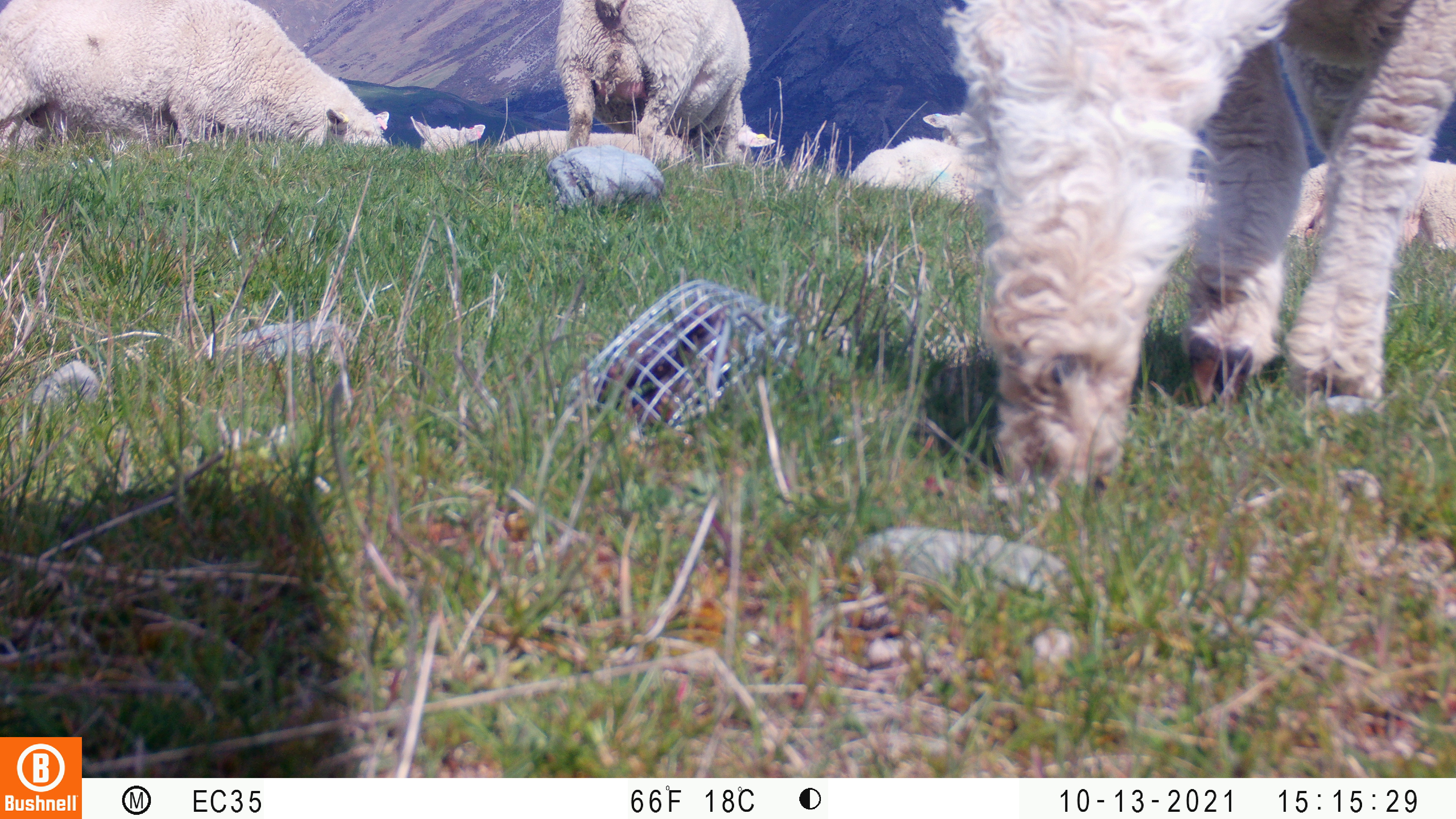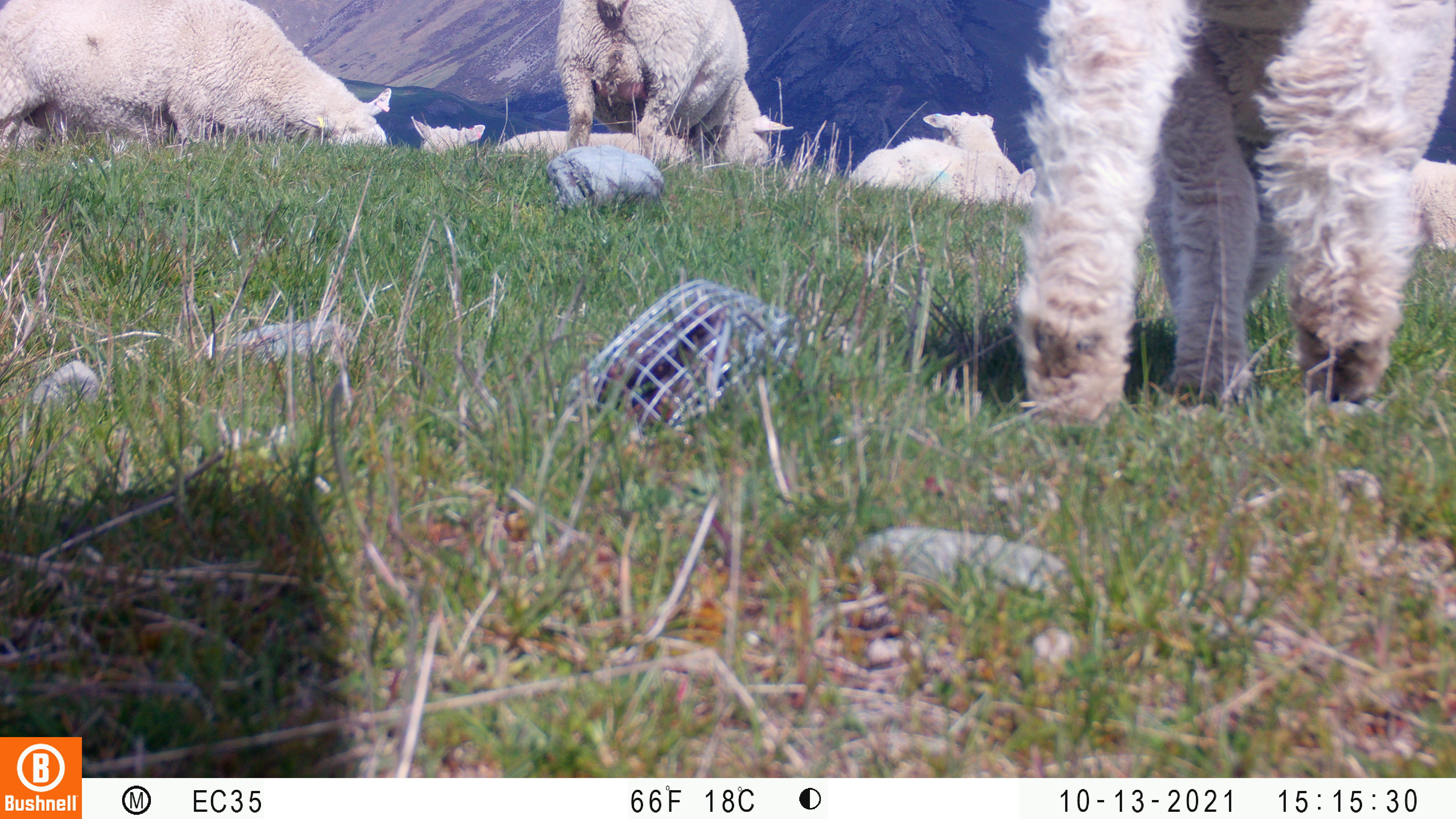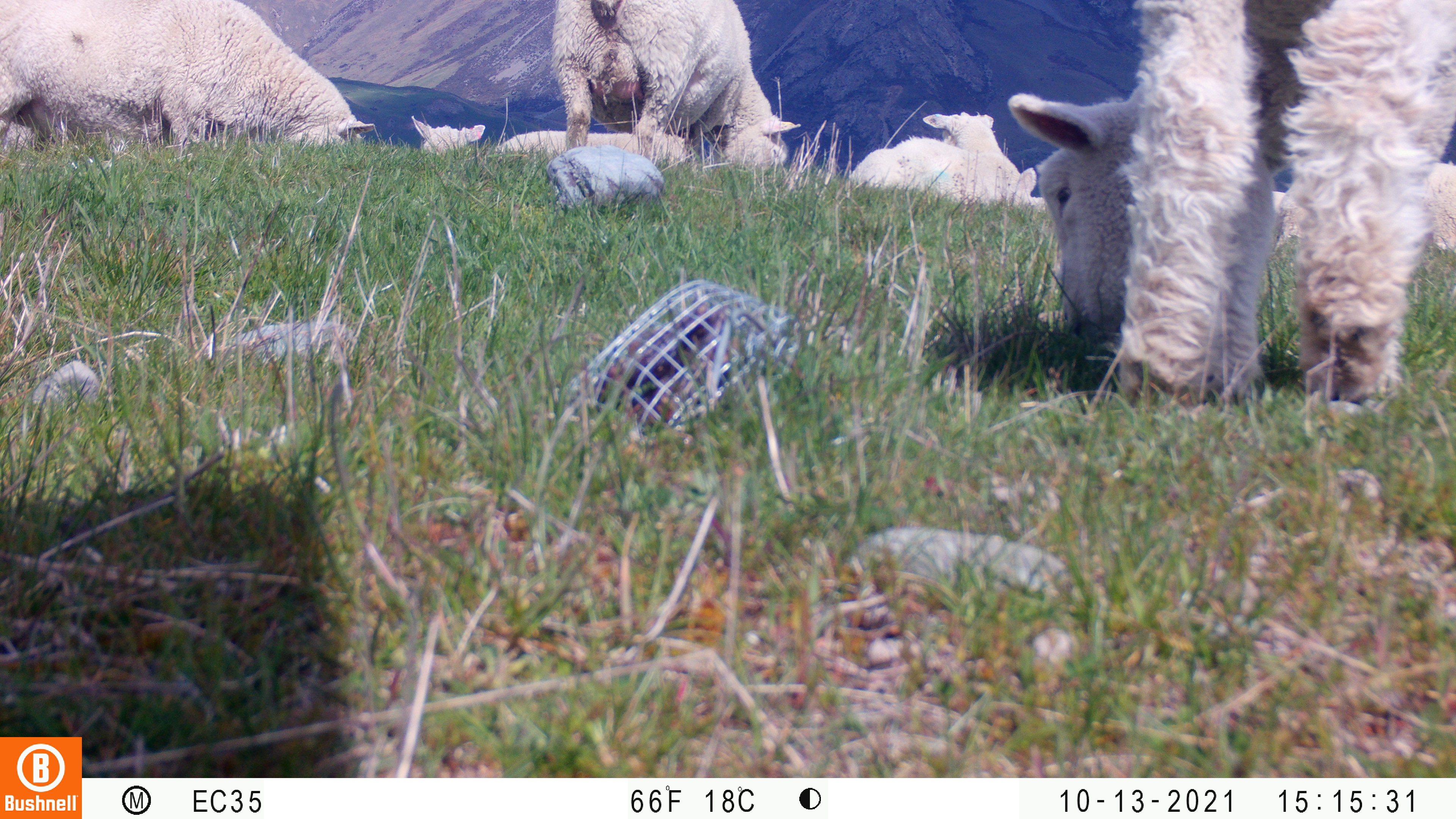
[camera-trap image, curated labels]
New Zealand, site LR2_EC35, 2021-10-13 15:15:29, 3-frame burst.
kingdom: Animalia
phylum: Chordata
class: Mammalia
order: Artiodactyla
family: Bovidae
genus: Bos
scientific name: Bos taurus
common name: domestic cow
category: cow